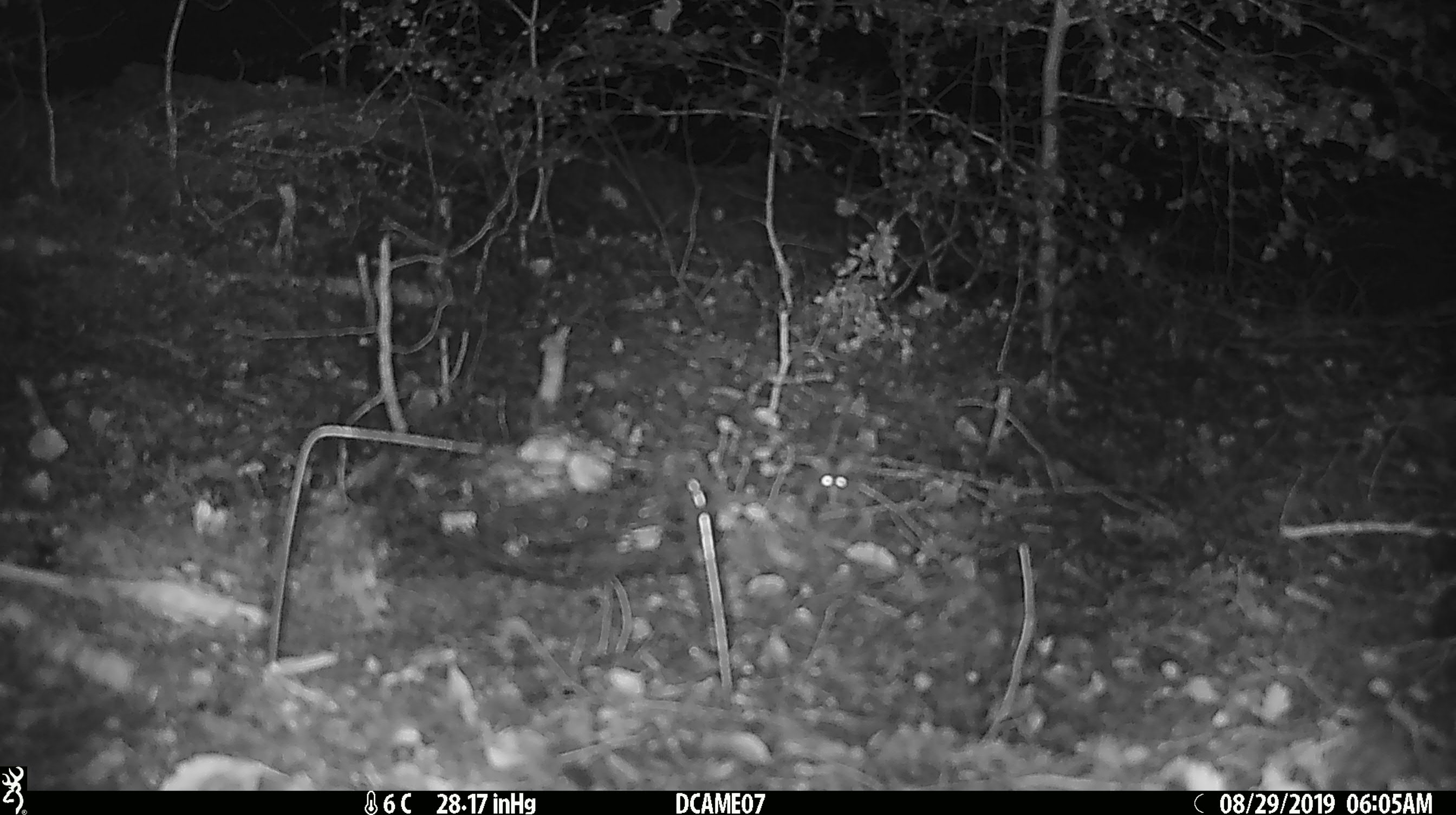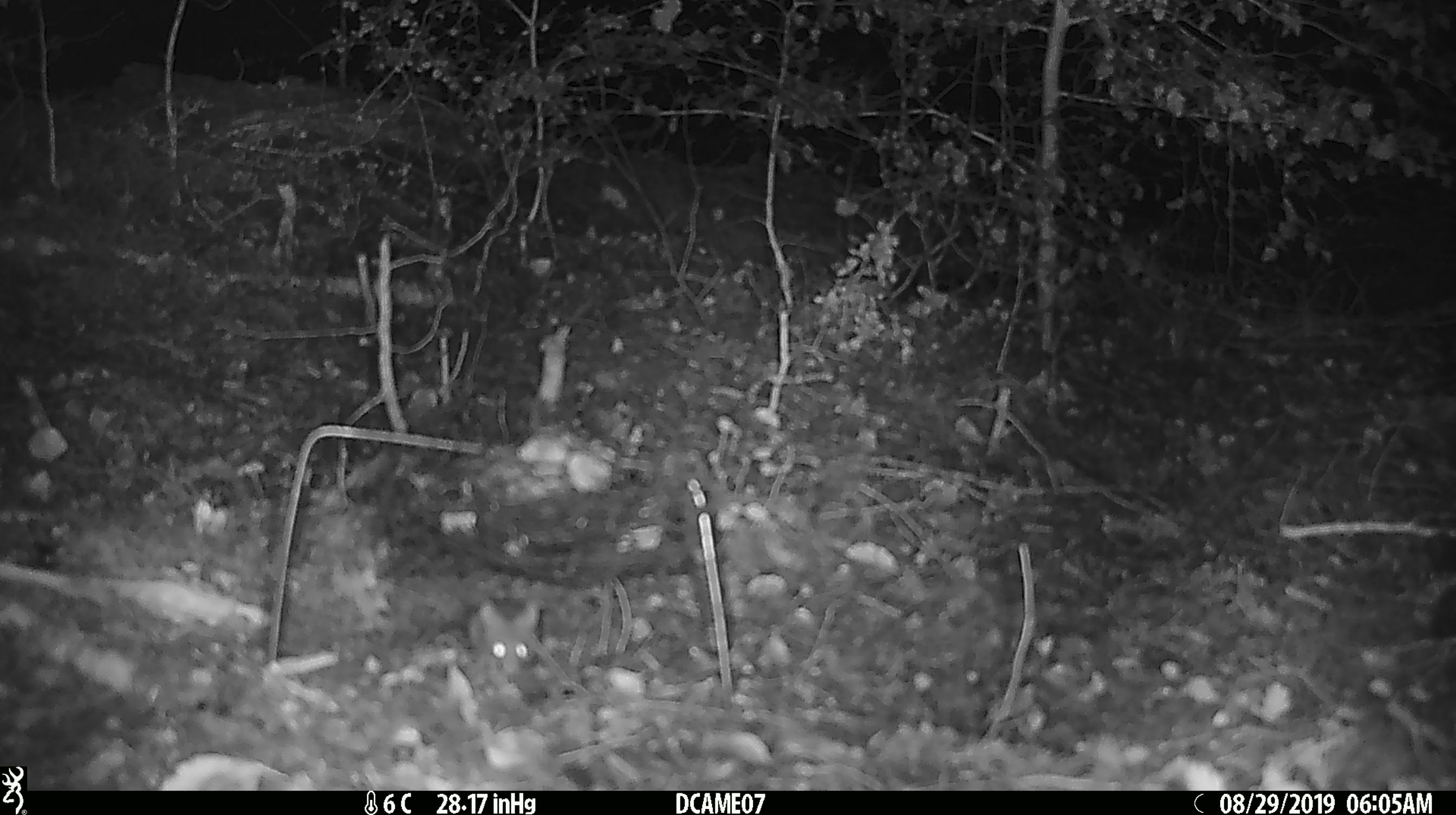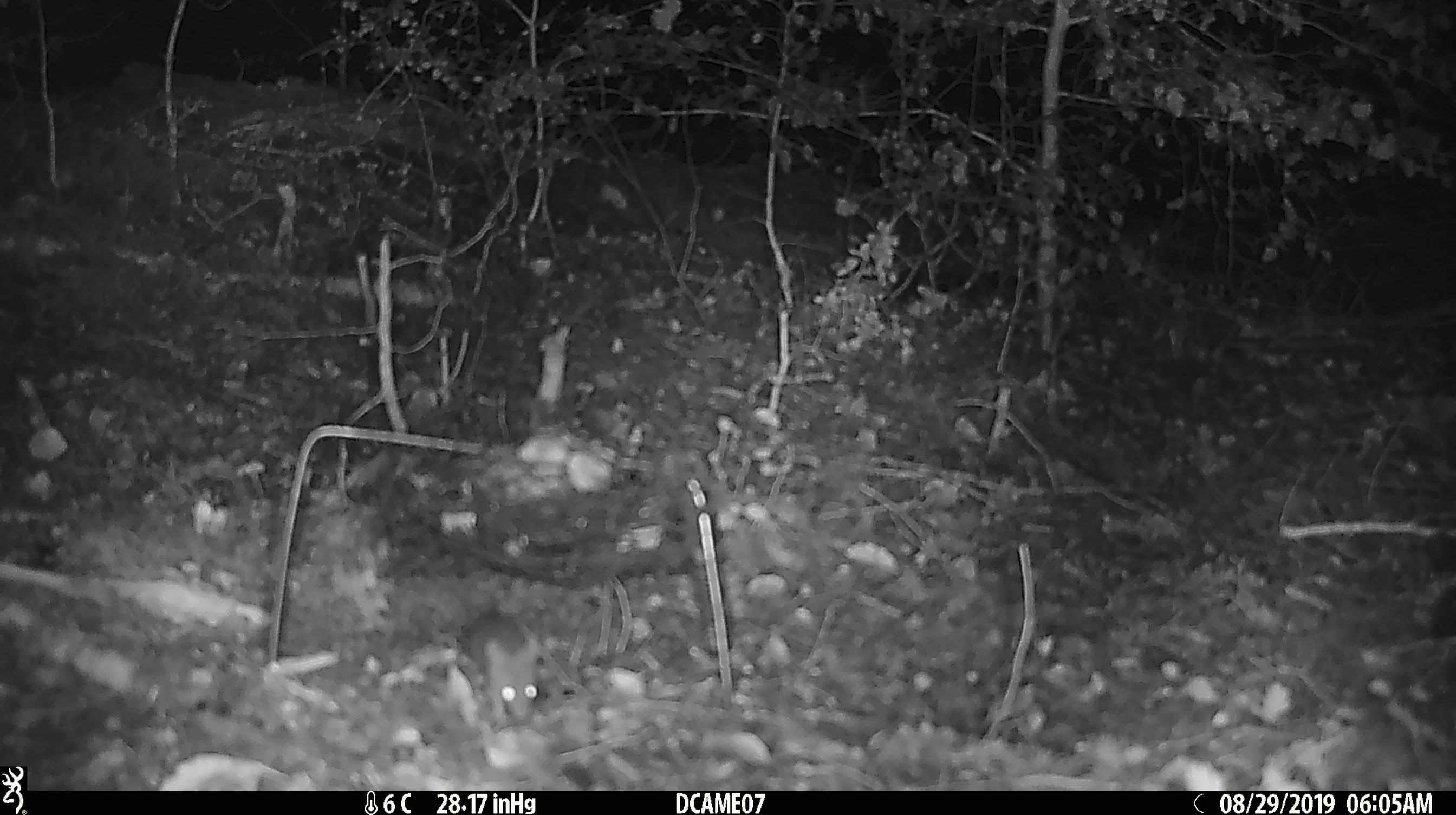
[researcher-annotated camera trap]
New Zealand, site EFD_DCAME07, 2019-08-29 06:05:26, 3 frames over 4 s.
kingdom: Animalia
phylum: Chordata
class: Mammalia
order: Rodentia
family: Muridae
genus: Mus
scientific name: Mus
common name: mouse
Mouse (Mus).